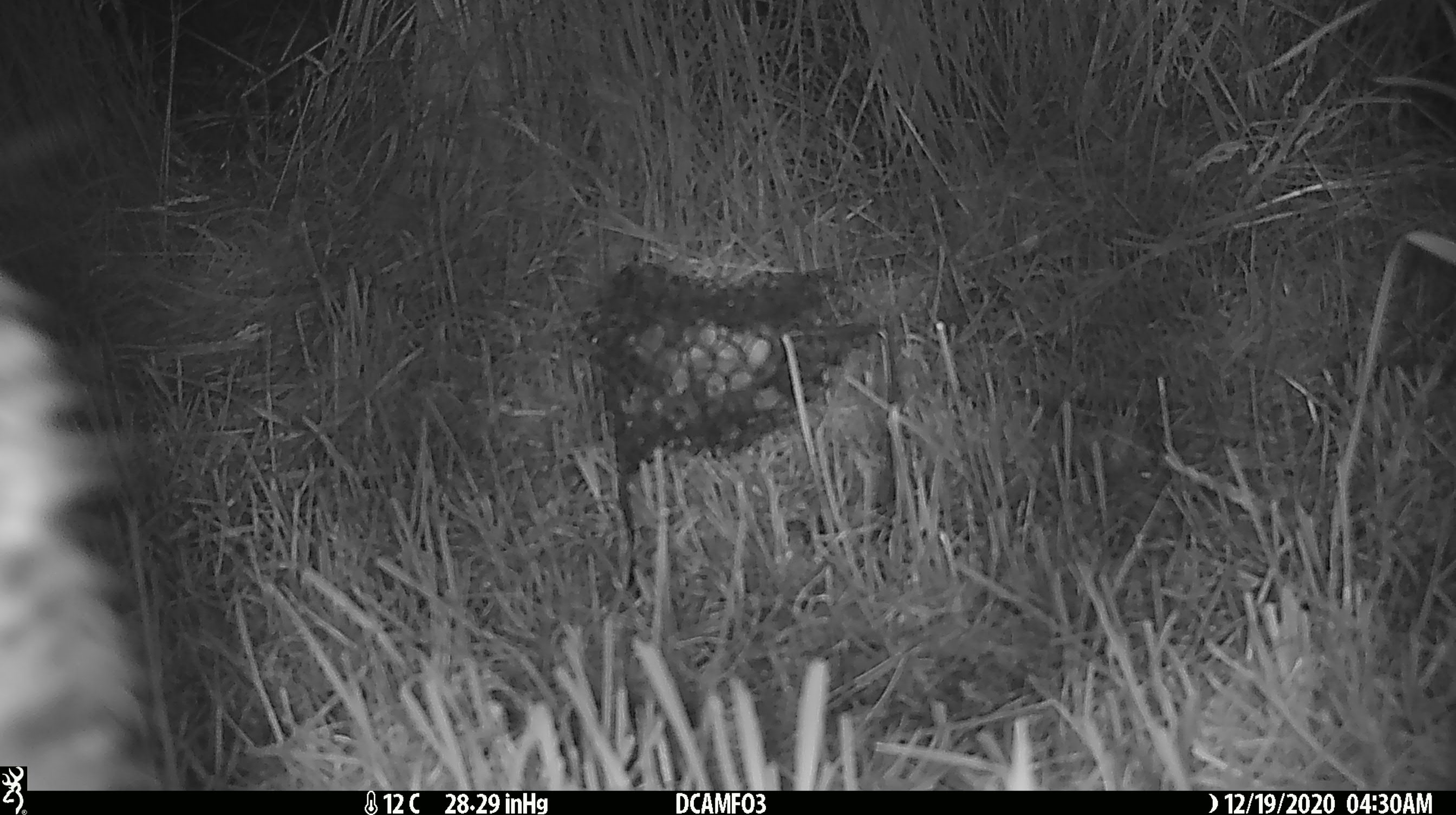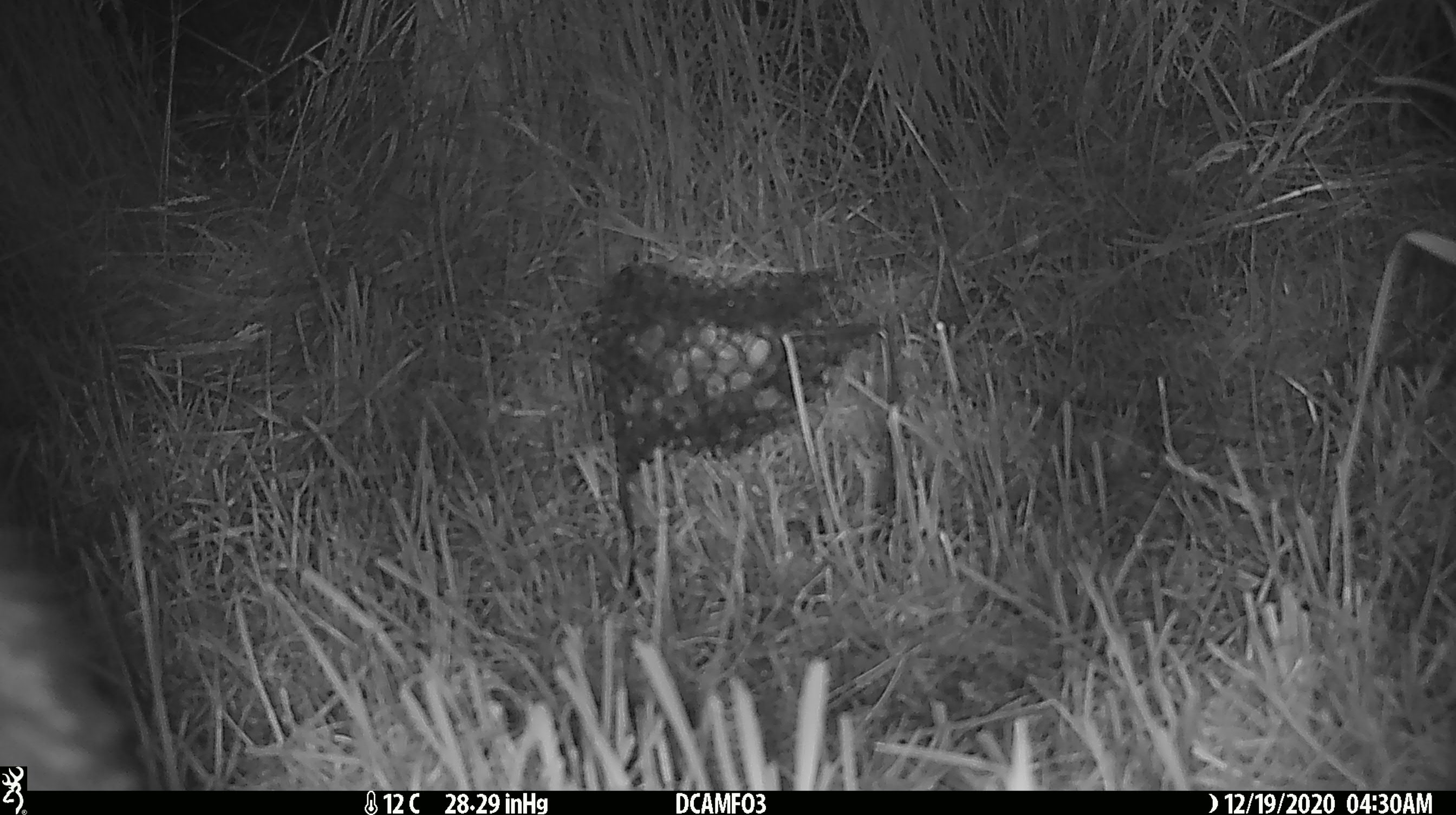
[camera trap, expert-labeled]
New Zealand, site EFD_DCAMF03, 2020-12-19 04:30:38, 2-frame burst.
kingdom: Animalia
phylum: Chordata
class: Mammalia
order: Diprotodontia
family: Phalangeridae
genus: Trichosurus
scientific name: Trichosurus vulpecula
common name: common brushtail possum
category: possum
Possum (common brushtail possum) (Trichosurus vulpecula).